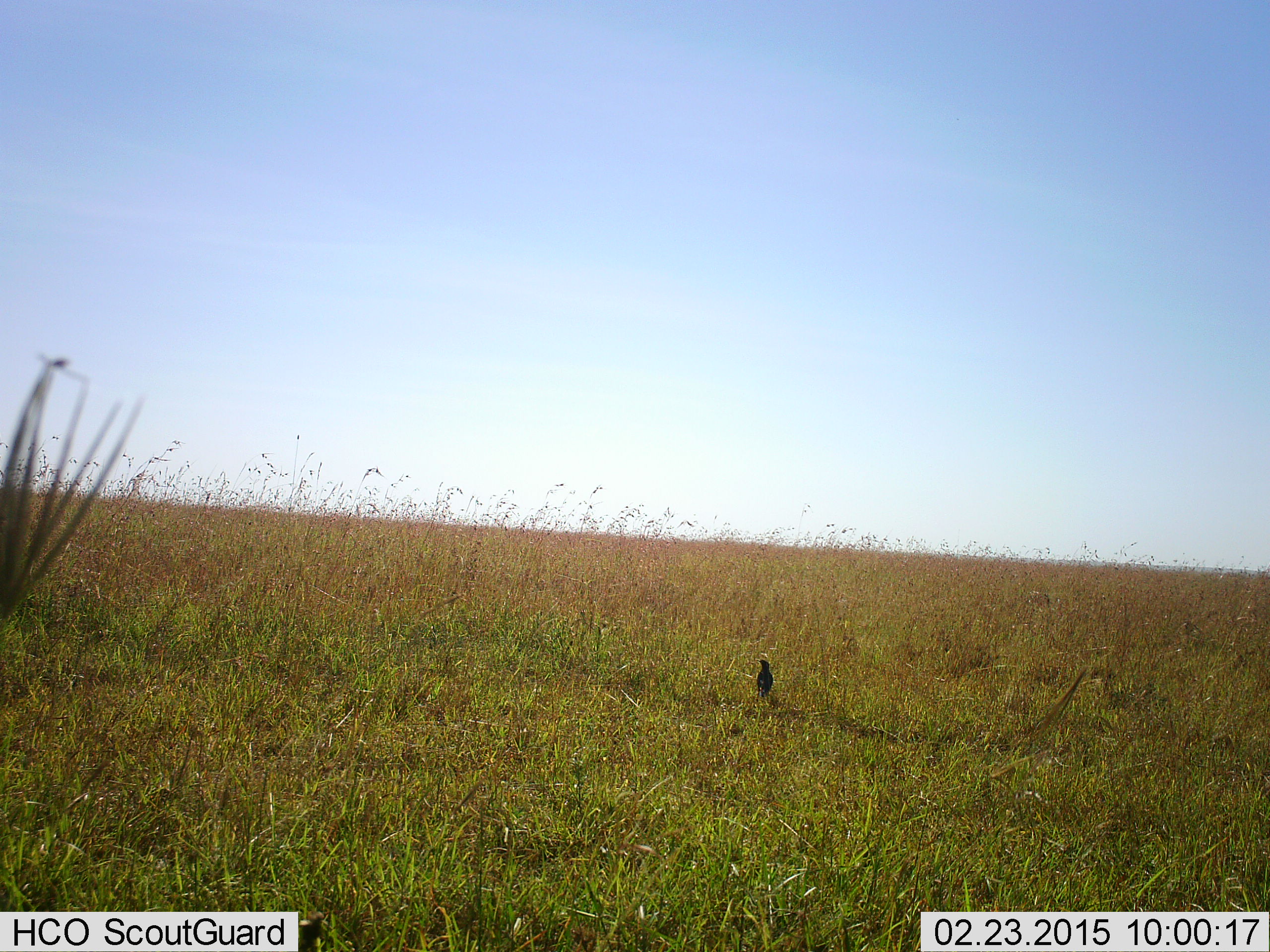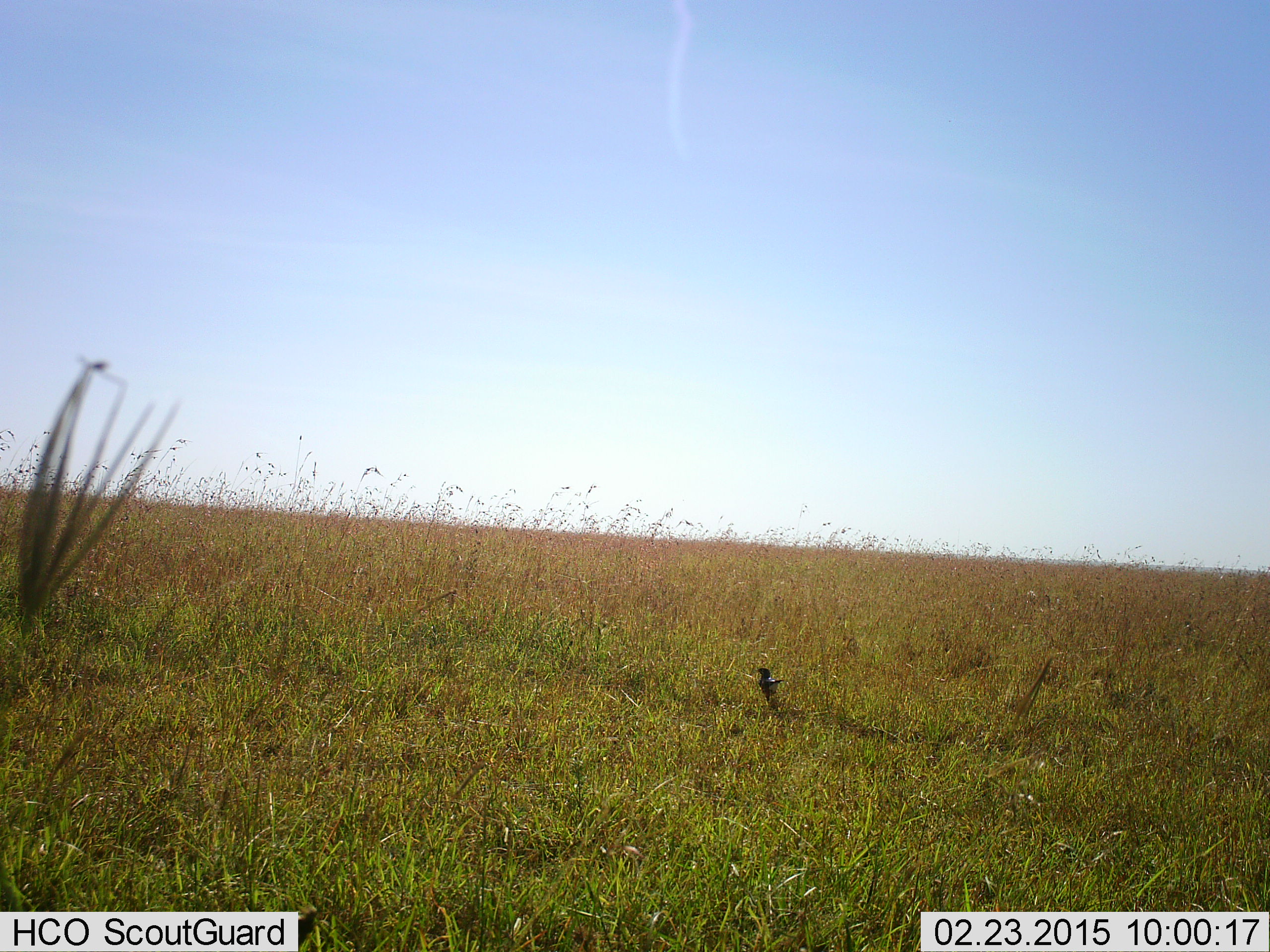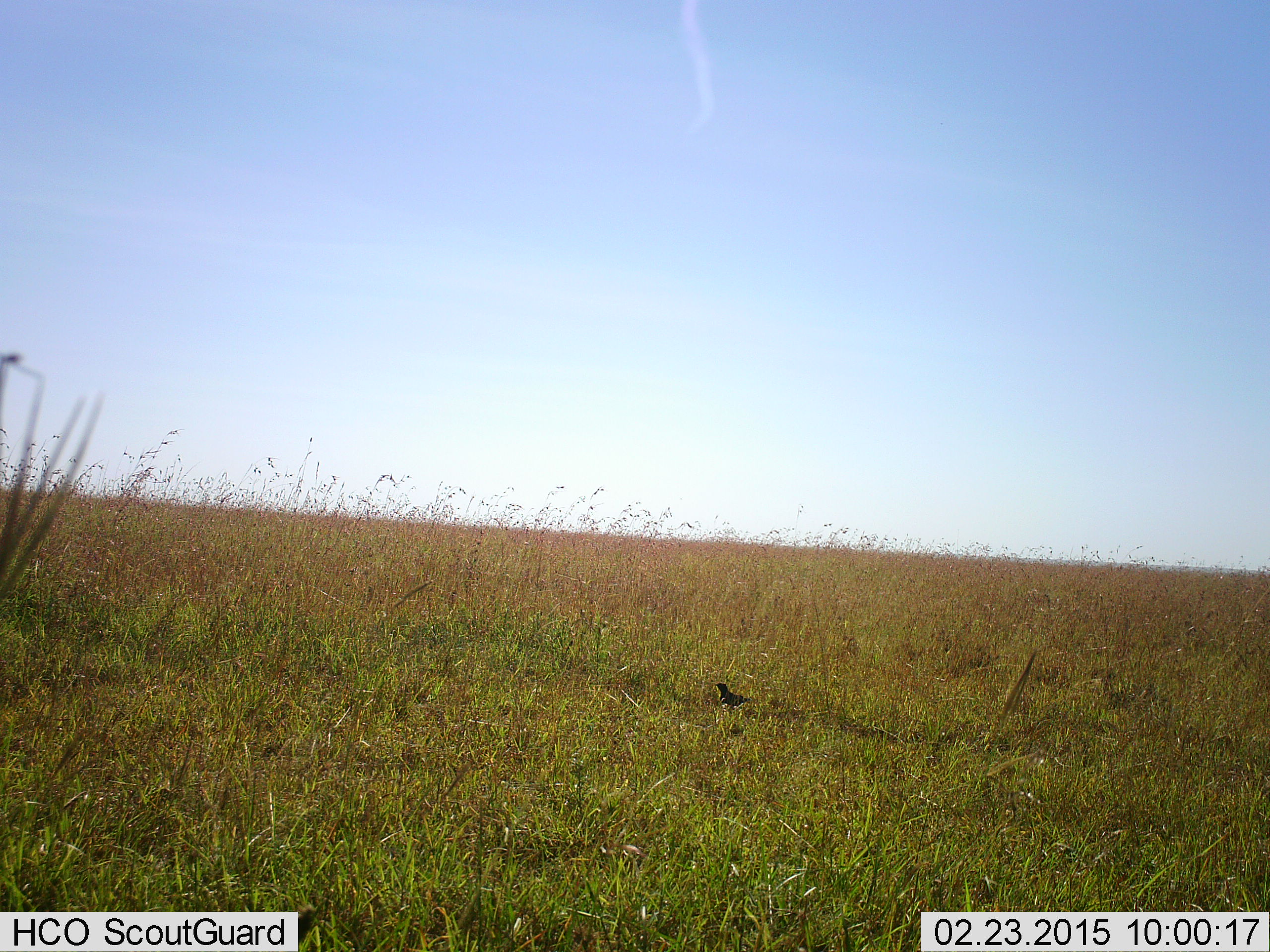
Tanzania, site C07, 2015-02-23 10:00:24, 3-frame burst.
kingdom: Animalia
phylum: Chordata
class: Aves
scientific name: Aves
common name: bird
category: otherbird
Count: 1.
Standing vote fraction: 70%.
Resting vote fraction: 0%.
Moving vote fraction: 60%.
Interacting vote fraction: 0%.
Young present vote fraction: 0%.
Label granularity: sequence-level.